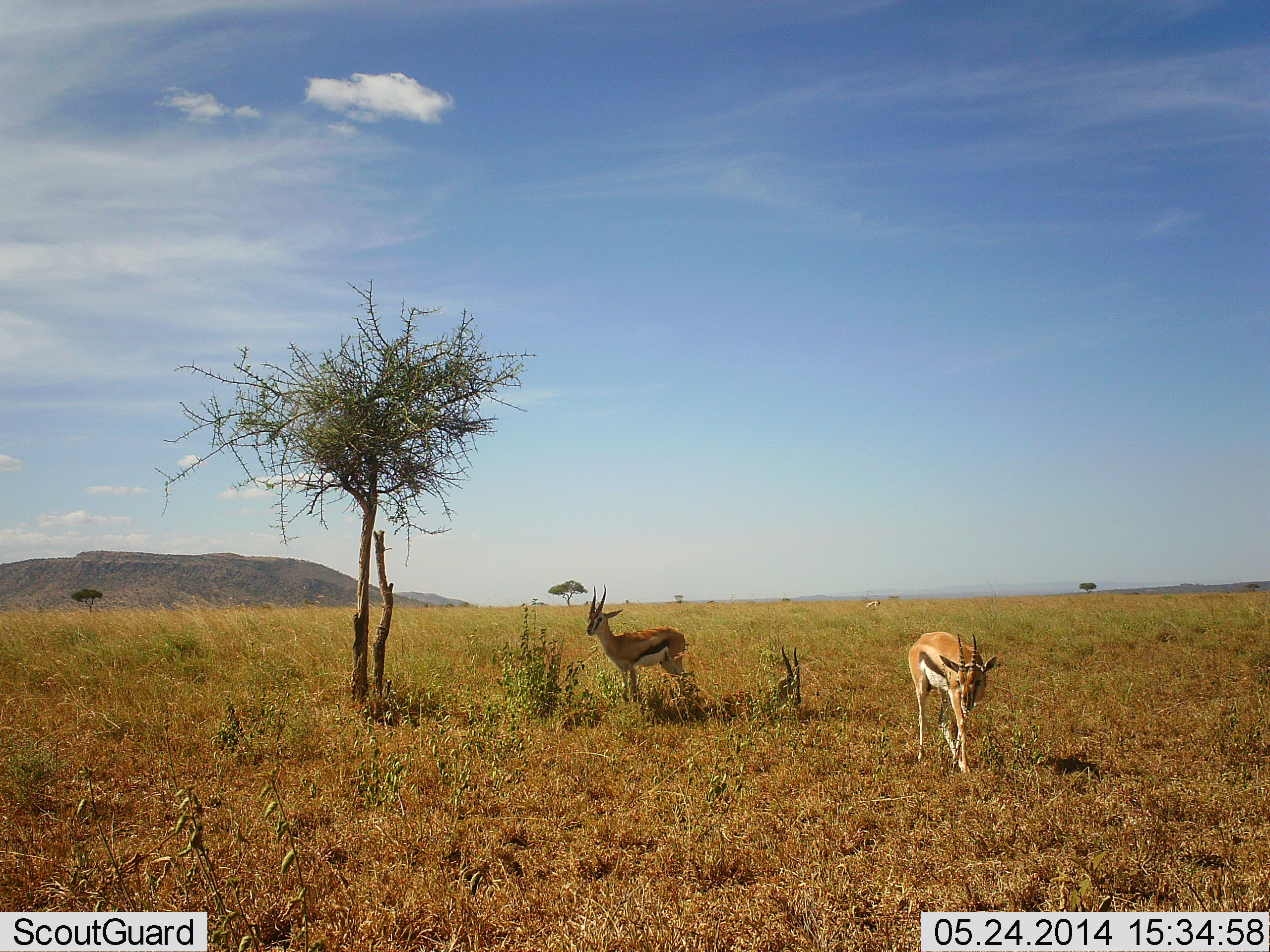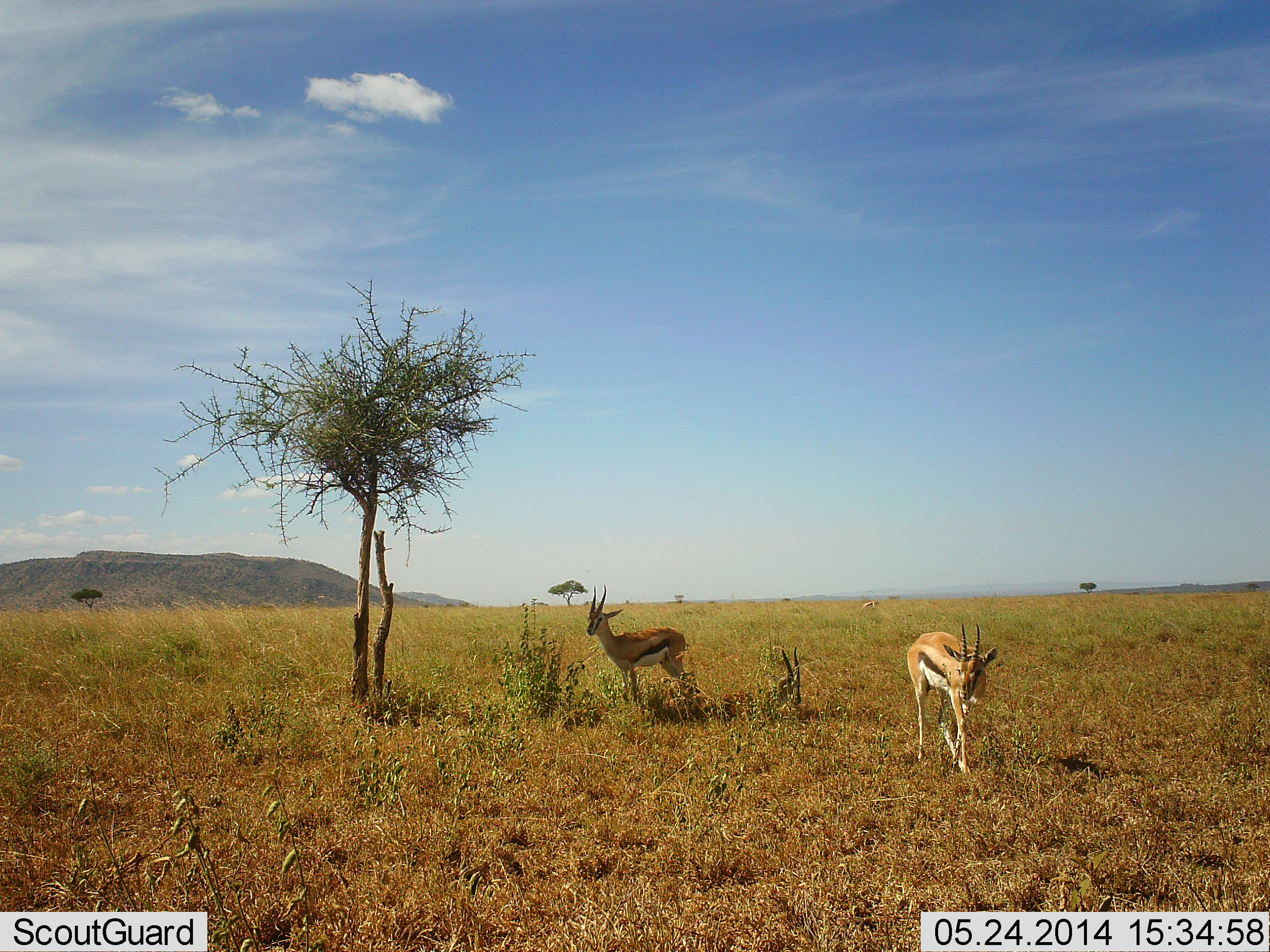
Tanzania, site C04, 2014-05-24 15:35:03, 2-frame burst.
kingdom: Animalia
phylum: Chordata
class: Mammalia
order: Artiodactyla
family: Bovidae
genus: Eudorcas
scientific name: Eudorcas thomsonii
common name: thomson's gazelle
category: gazellethomsons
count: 2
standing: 100%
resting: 9%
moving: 9%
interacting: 0%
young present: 0%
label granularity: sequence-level